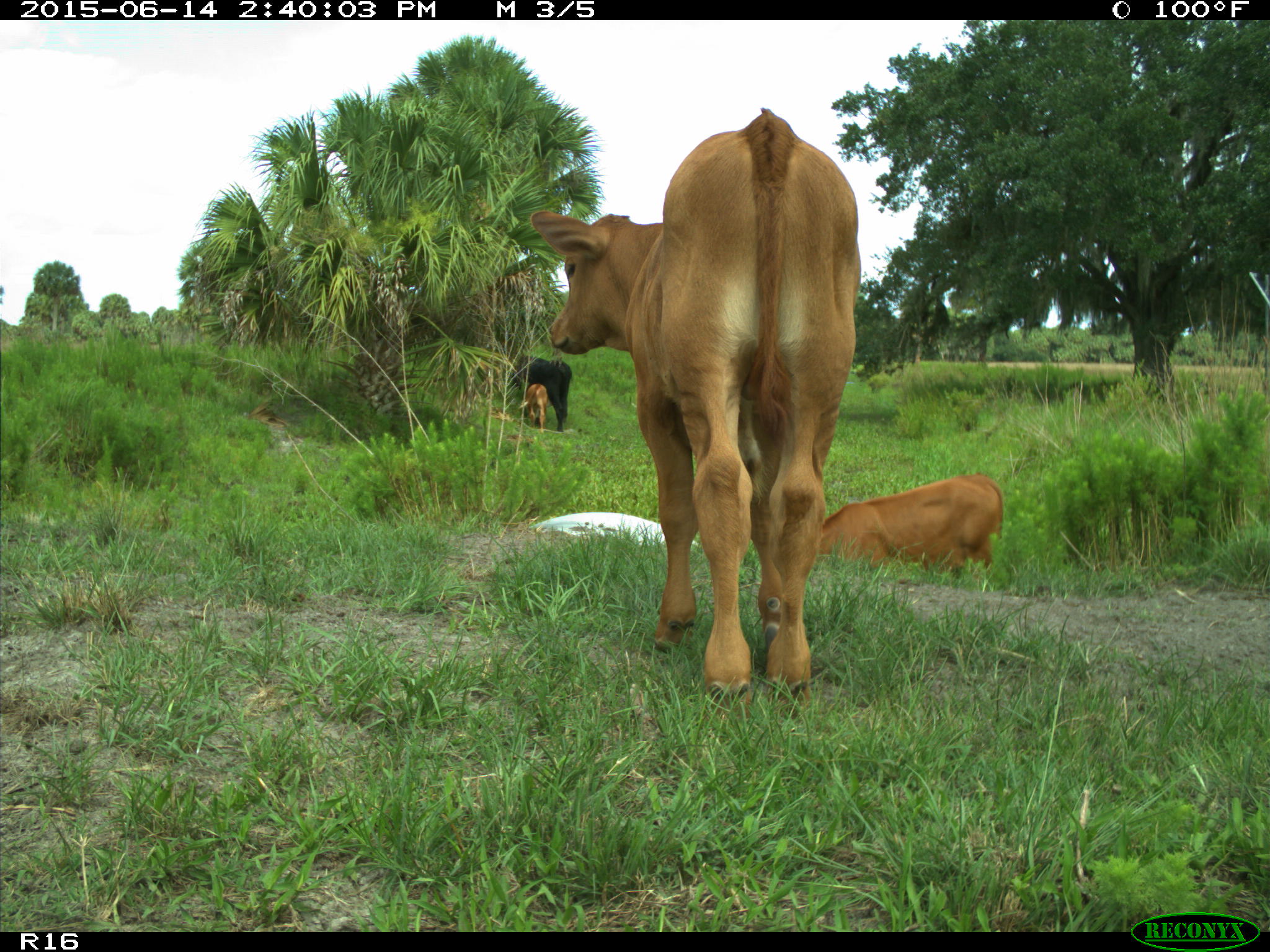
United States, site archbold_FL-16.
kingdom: Animalia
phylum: Chordata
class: Mammalia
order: Artiodactyla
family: Bovidae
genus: Bos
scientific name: Bos taurus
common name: domestic cow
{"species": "Bos taurus (domestic cow)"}